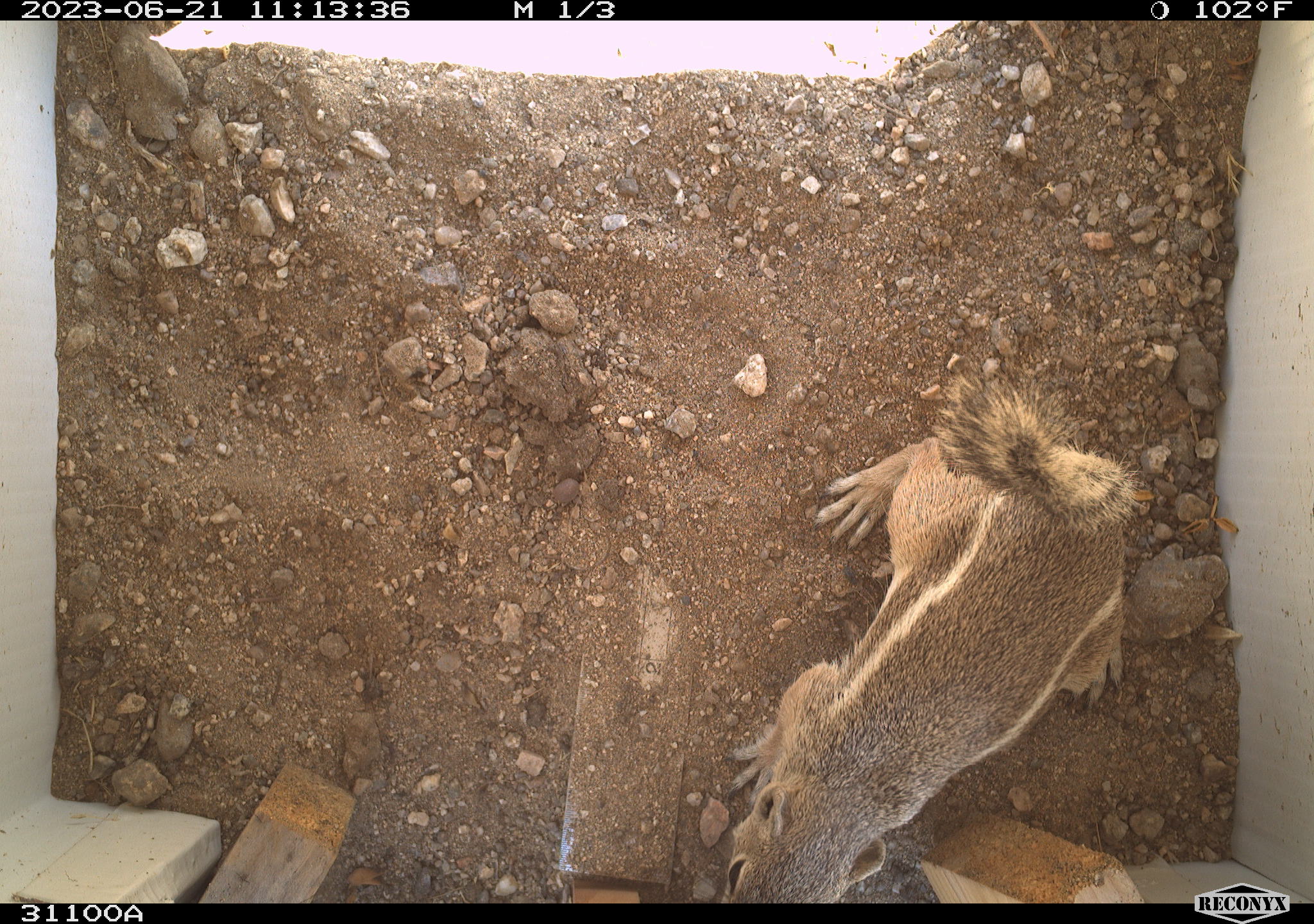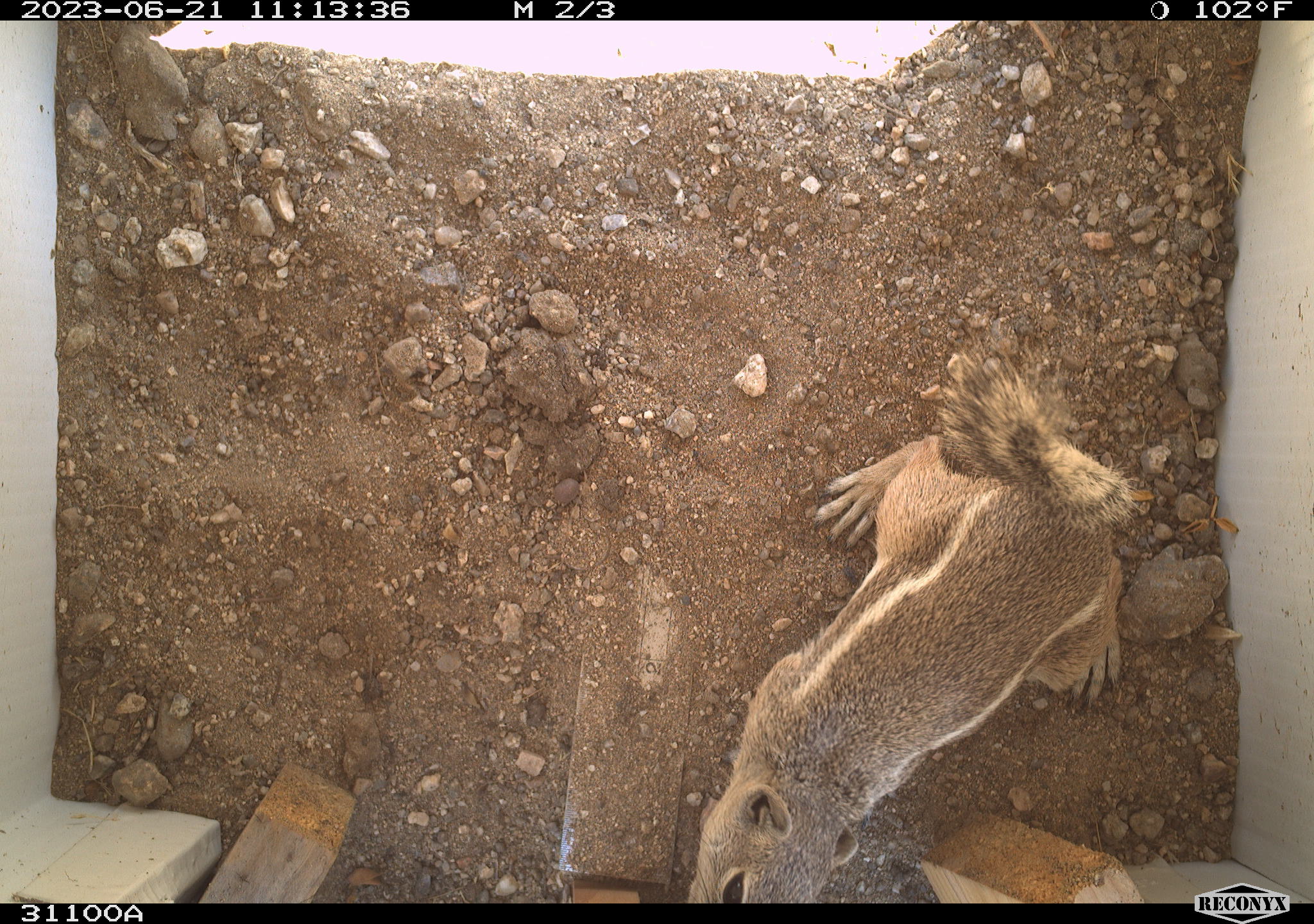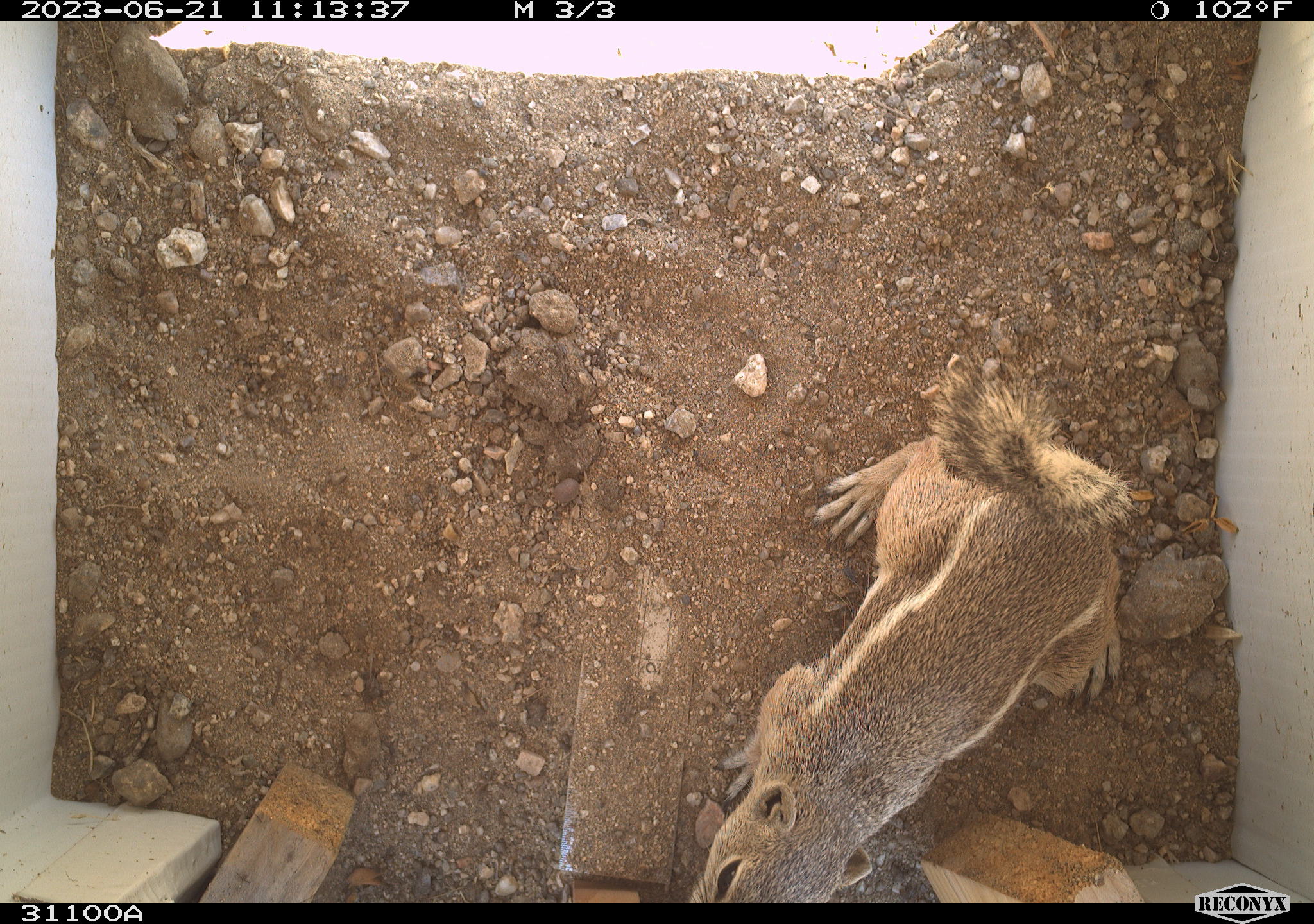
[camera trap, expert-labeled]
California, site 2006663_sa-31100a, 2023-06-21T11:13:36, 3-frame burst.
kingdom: Animalia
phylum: Chordata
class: Mammalia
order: Rodentia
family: Sciuridae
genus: Ammospermophilus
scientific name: Ammospermophilus leucurus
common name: white-tailed antelope squirrel